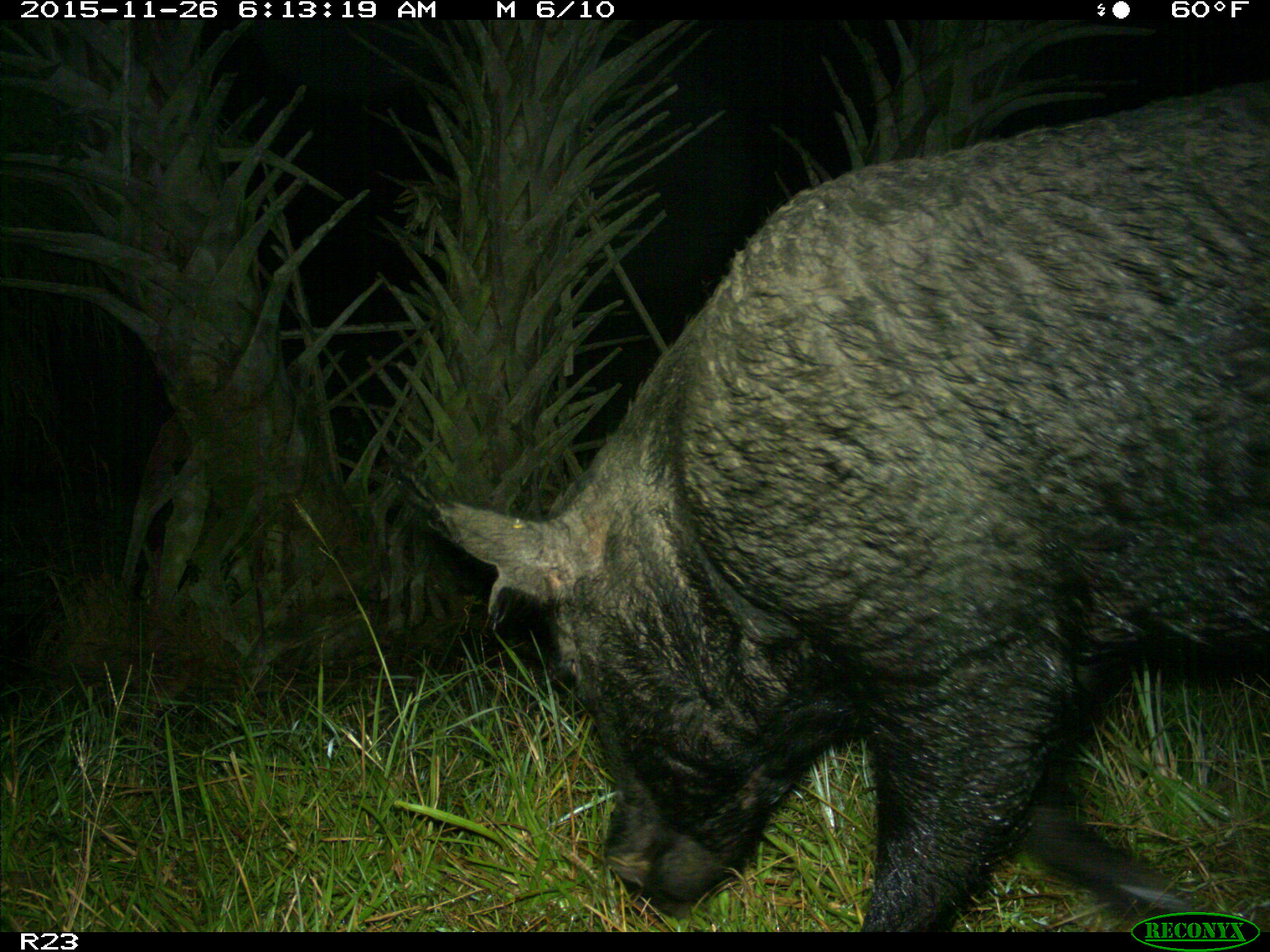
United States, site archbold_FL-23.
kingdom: Animalia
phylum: Chordata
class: Mammalia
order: Artiodactyla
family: Suidae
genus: Sus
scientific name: Sus scrofa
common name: wild boar